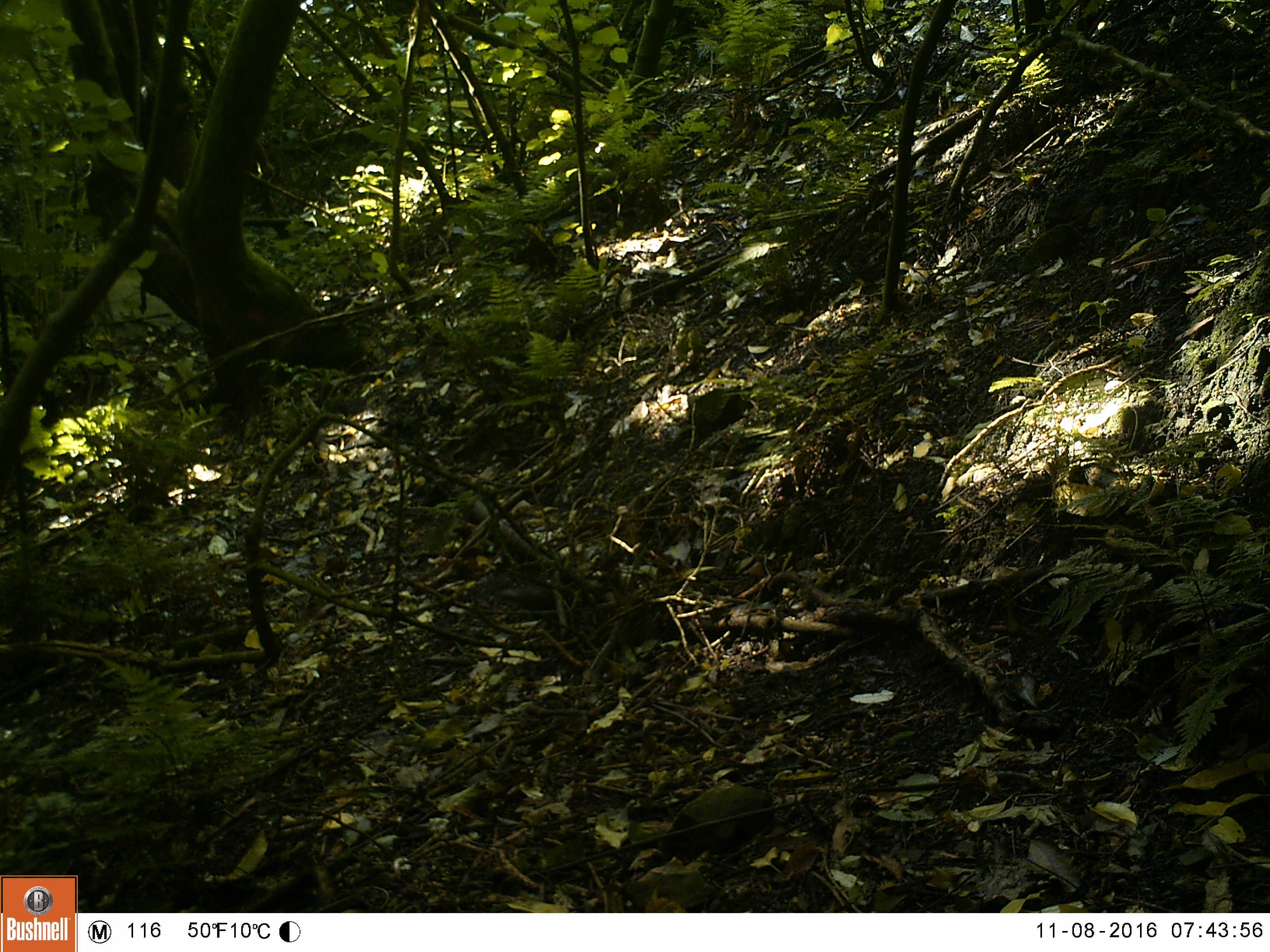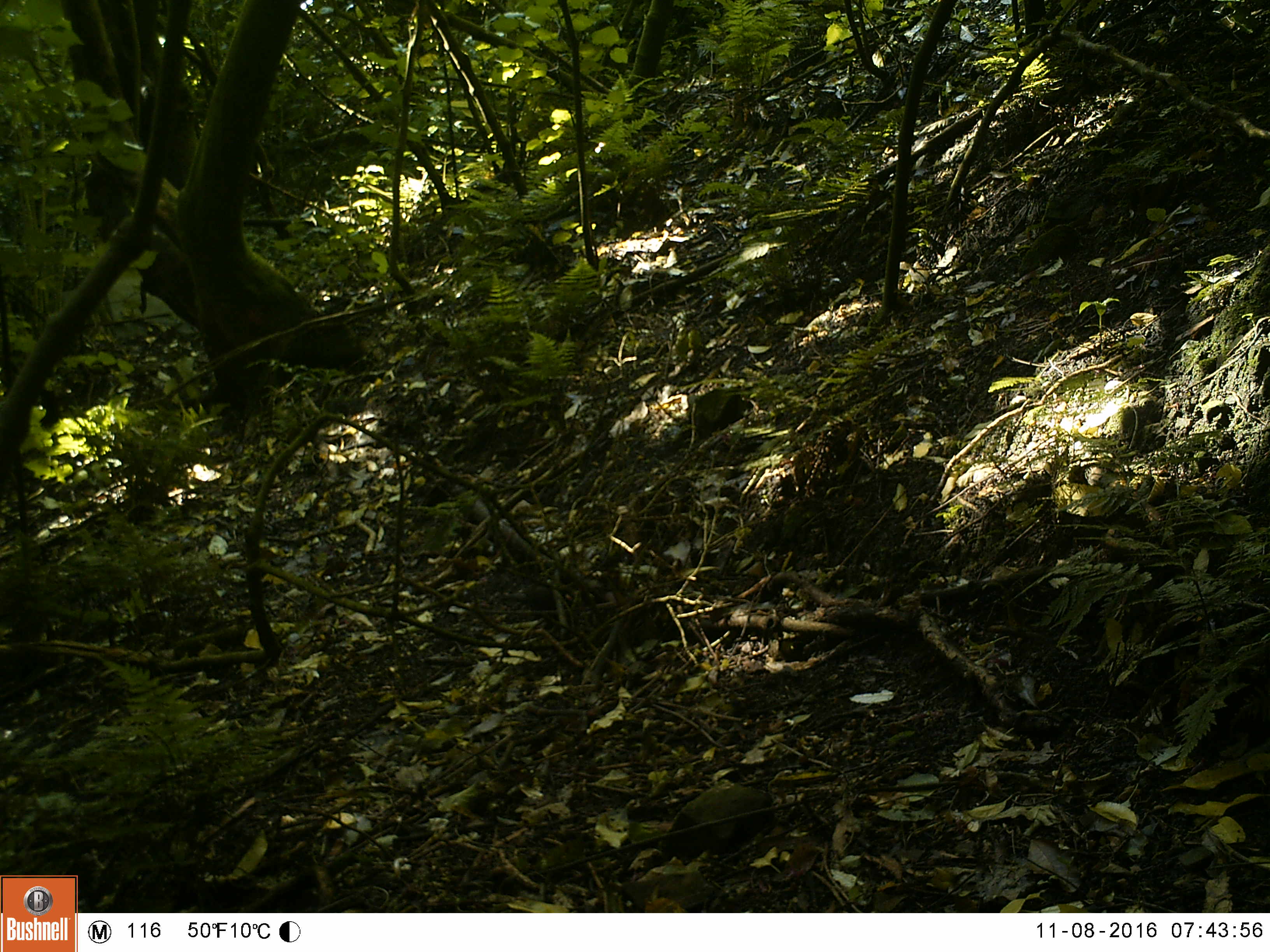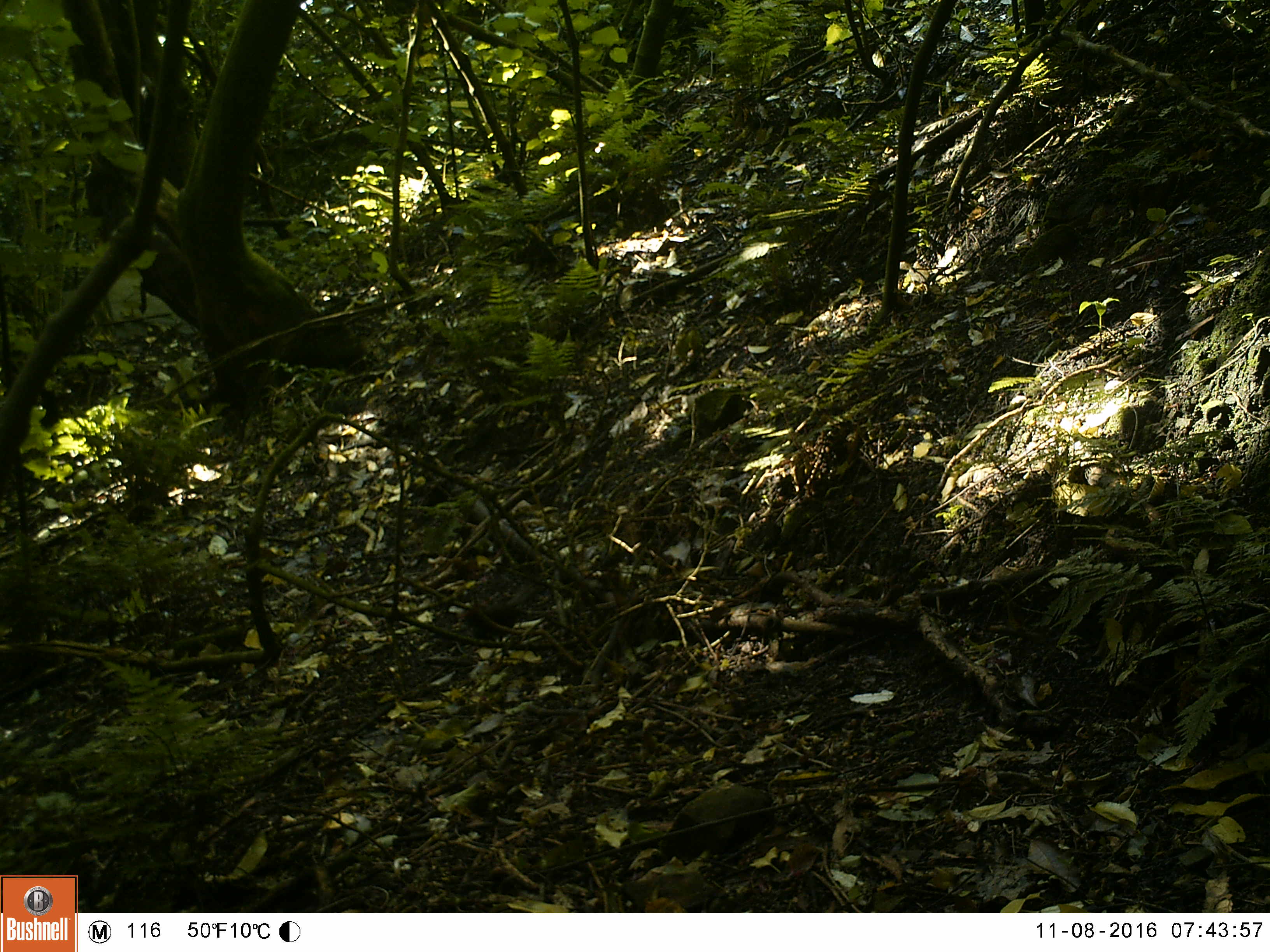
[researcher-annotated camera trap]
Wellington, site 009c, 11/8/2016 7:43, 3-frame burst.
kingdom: Animalia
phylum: Chordata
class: Aves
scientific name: Aves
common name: bird